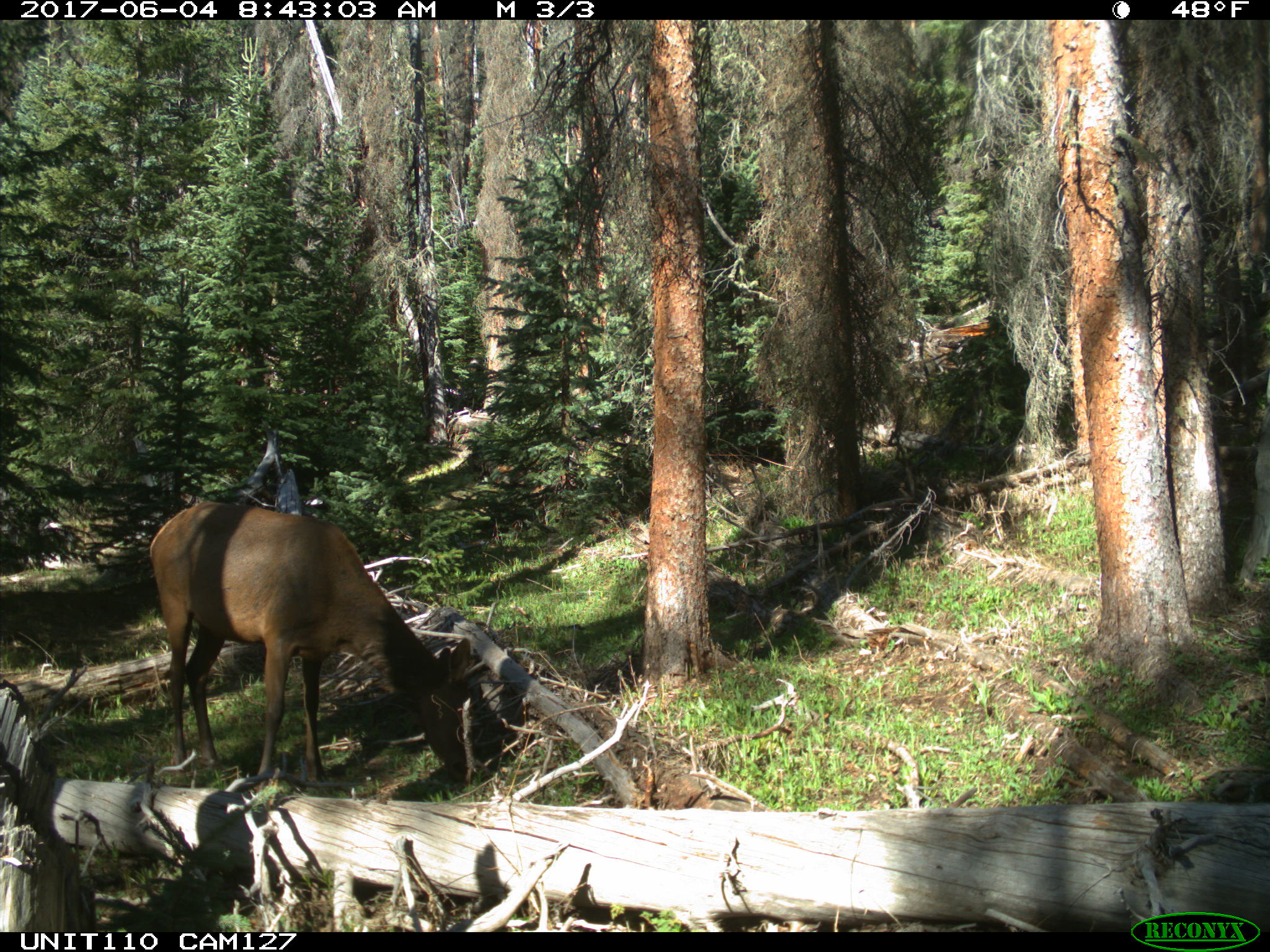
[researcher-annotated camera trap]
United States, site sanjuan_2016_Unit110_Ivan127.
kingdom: Animalia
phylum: Chordata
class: Mammalia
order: Artiodactyla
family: Cervidae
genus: Cervus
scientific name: Cervus elaphus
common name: red deer